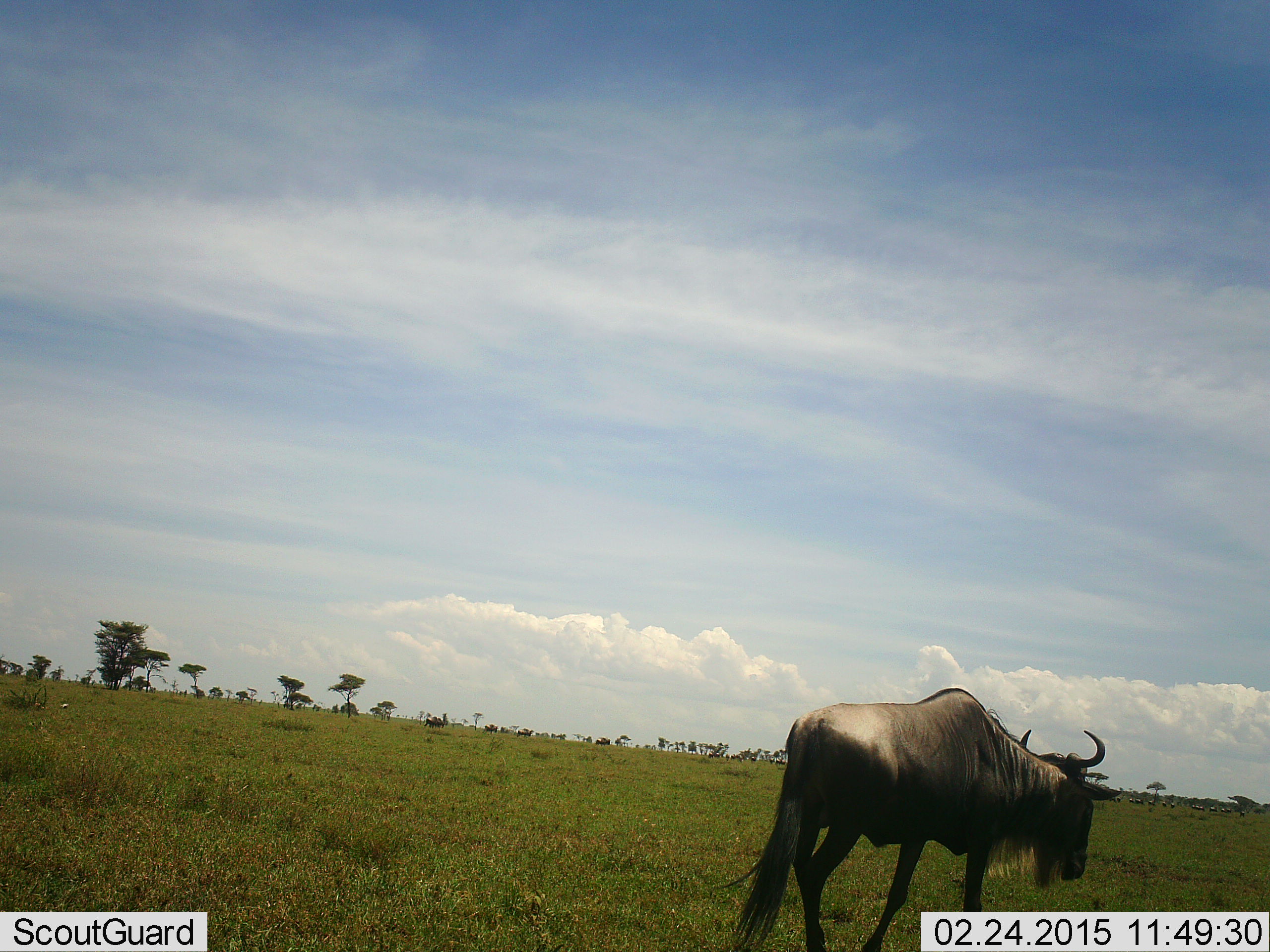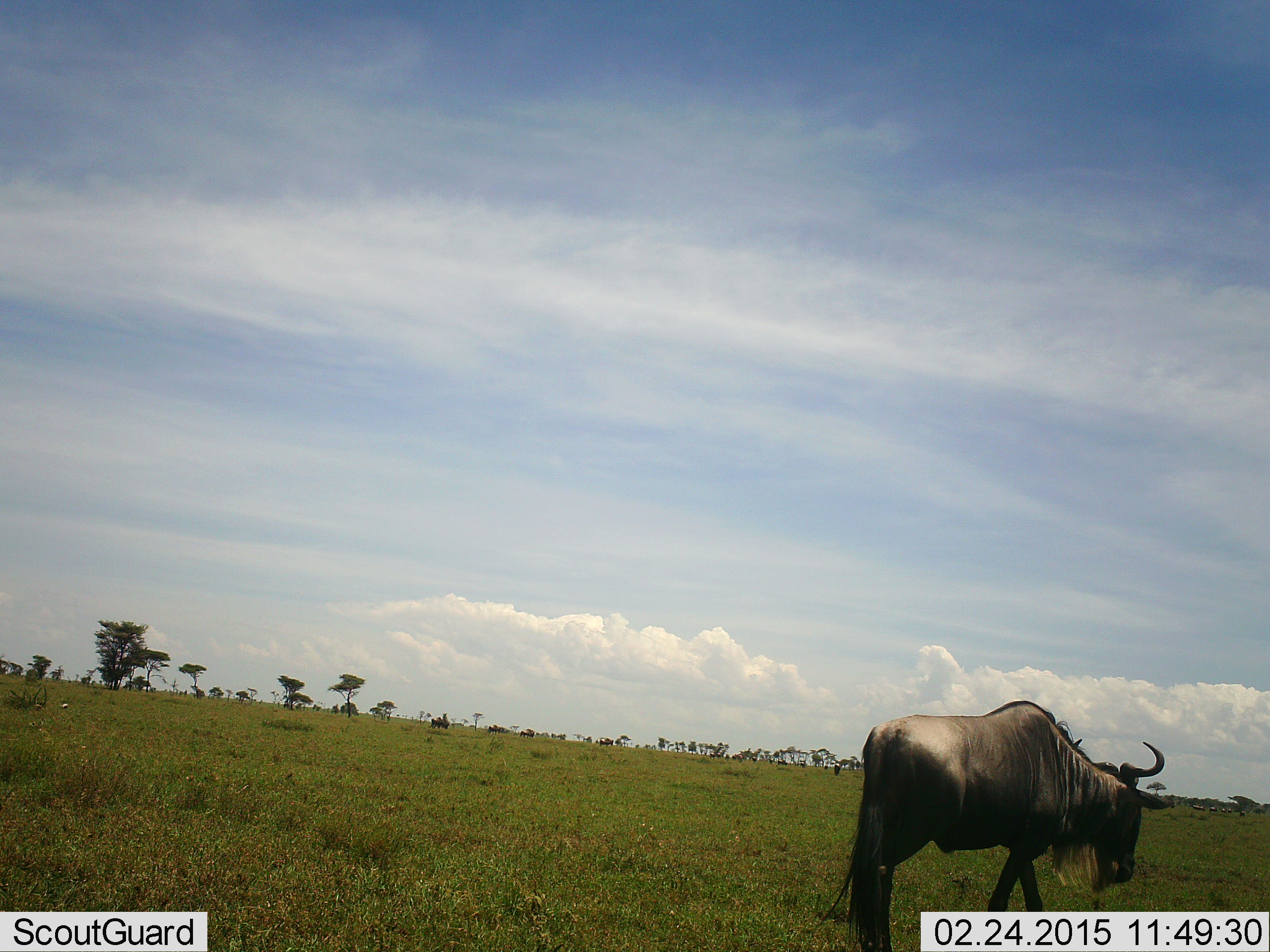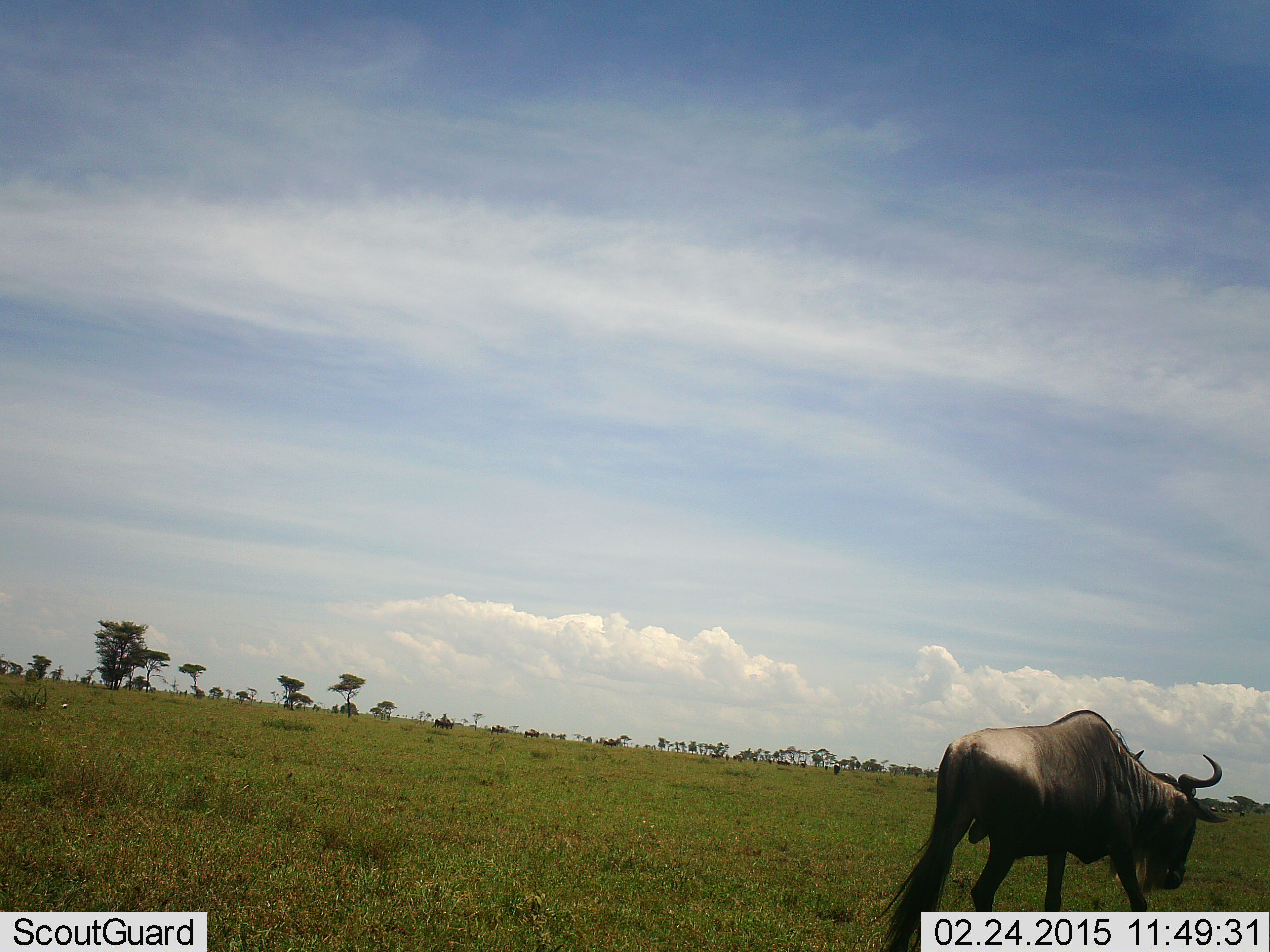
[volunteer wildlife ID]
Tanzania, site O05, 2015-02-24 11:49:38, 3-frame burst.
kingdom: Animalia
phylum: Chordata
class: Mammalia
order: Artiodactyla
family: Bovidae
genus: Connochaetes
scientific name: Connochaetes taurinus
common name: blue wildebeest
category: wildebeest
Wildebeest (blue wildebeest) (Connochaetes taurinus), count 5. Behavior (volunteer vote fractions): standing 30%, resting 0%, moving 100%, interacting 0%. Young present (vote fraction): 0%. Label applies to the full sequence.